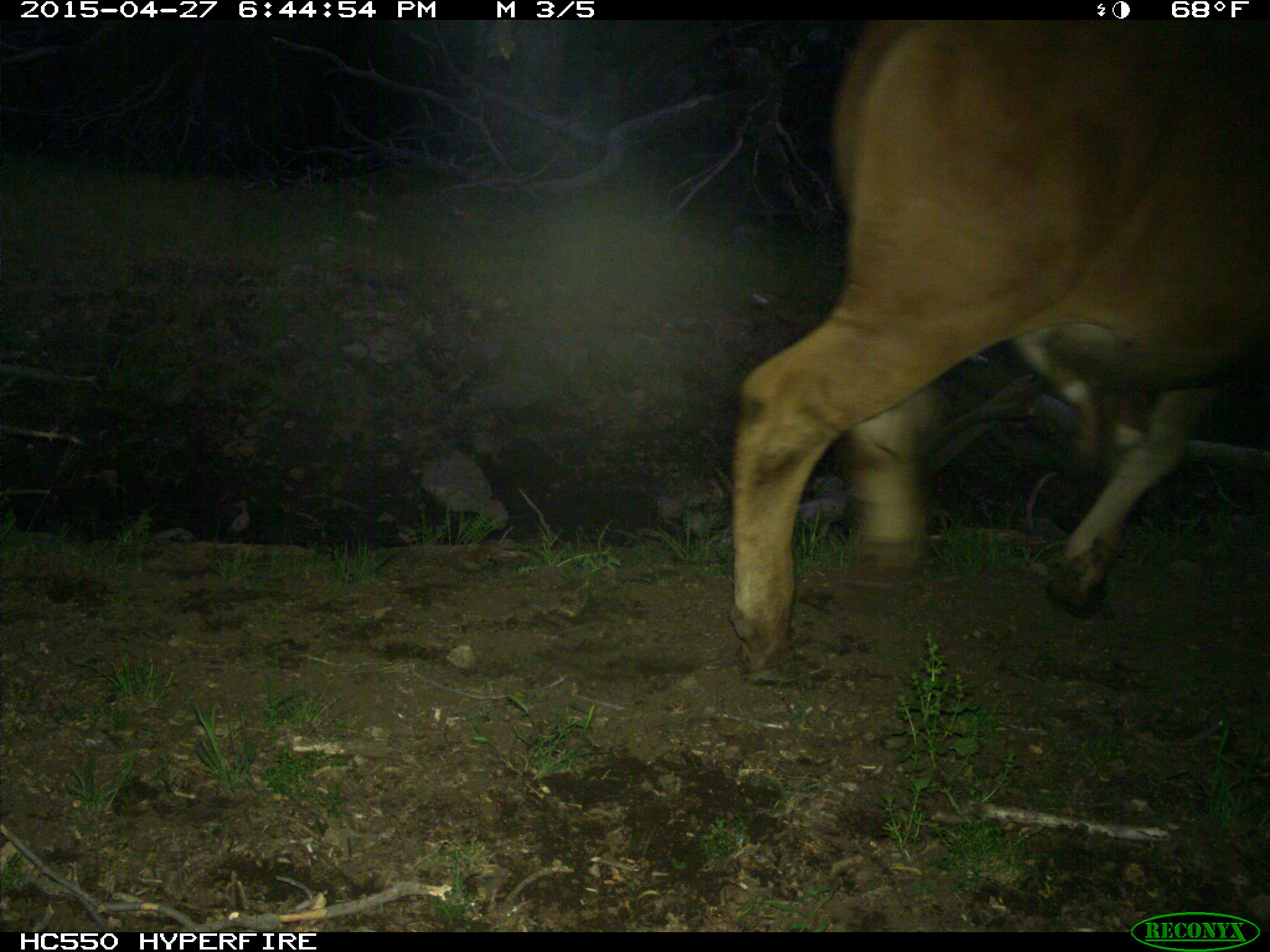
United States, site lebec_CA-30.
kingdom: Animalia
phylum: Chordata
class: Mammalia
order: Artiodactyla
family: Bovidae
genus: Bos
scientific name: Bos taurus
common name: domestic cow